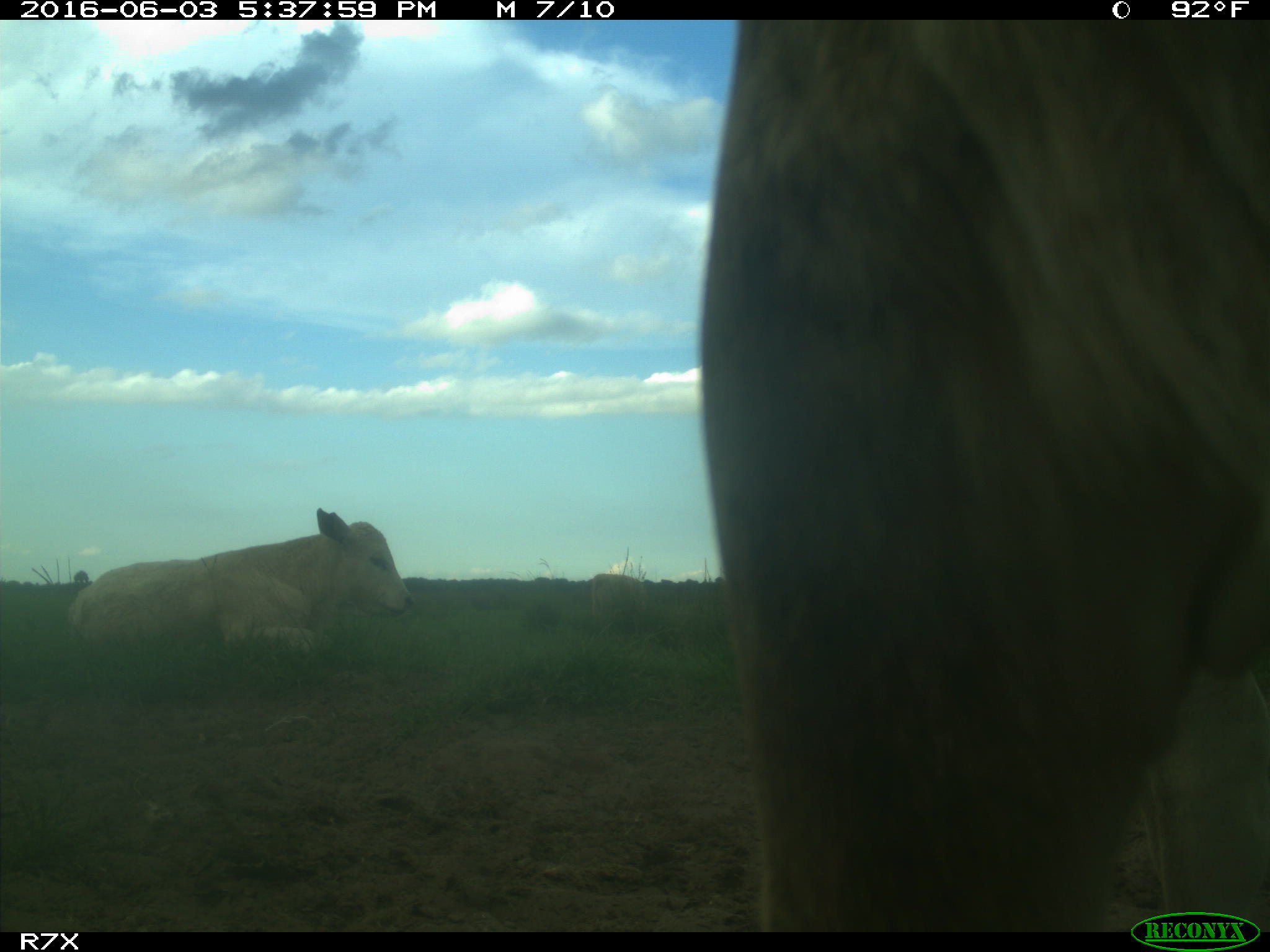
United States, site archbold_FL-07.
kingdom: Animalia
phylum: Chordata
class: Mammalia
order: Artiodactyla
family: Bovidae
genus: Bos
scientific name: Bos taurus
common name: domestic cow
Bos taurus (domestic cow).